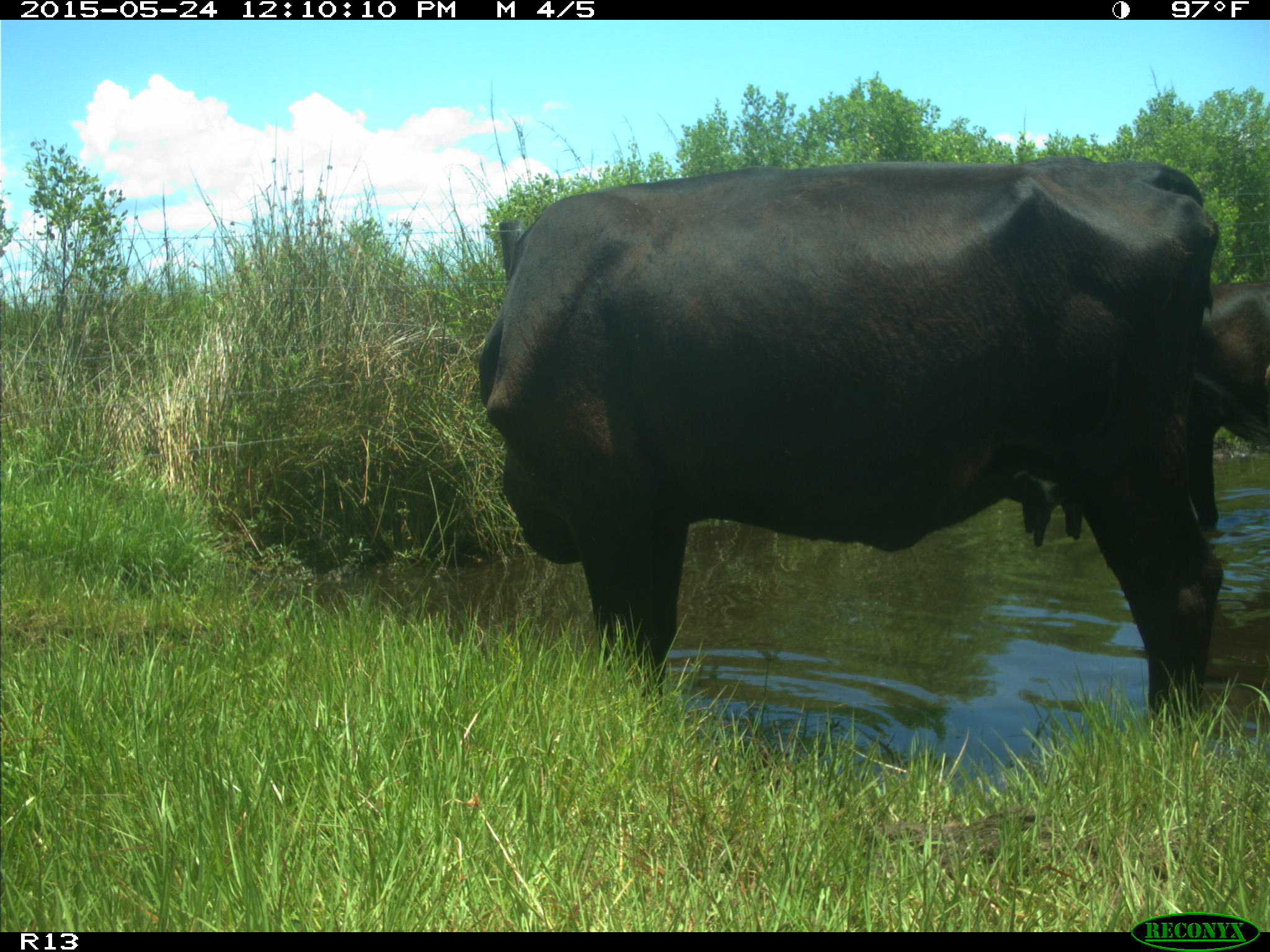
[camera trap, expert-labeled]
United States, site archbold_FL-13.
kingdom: Animalia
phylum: Chordata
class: Mammalia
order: Artiodactyla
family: Bovidae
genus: Bos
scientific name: Bos taurus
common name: domestic cow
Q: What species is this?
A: Bos taurus (domestic cow).